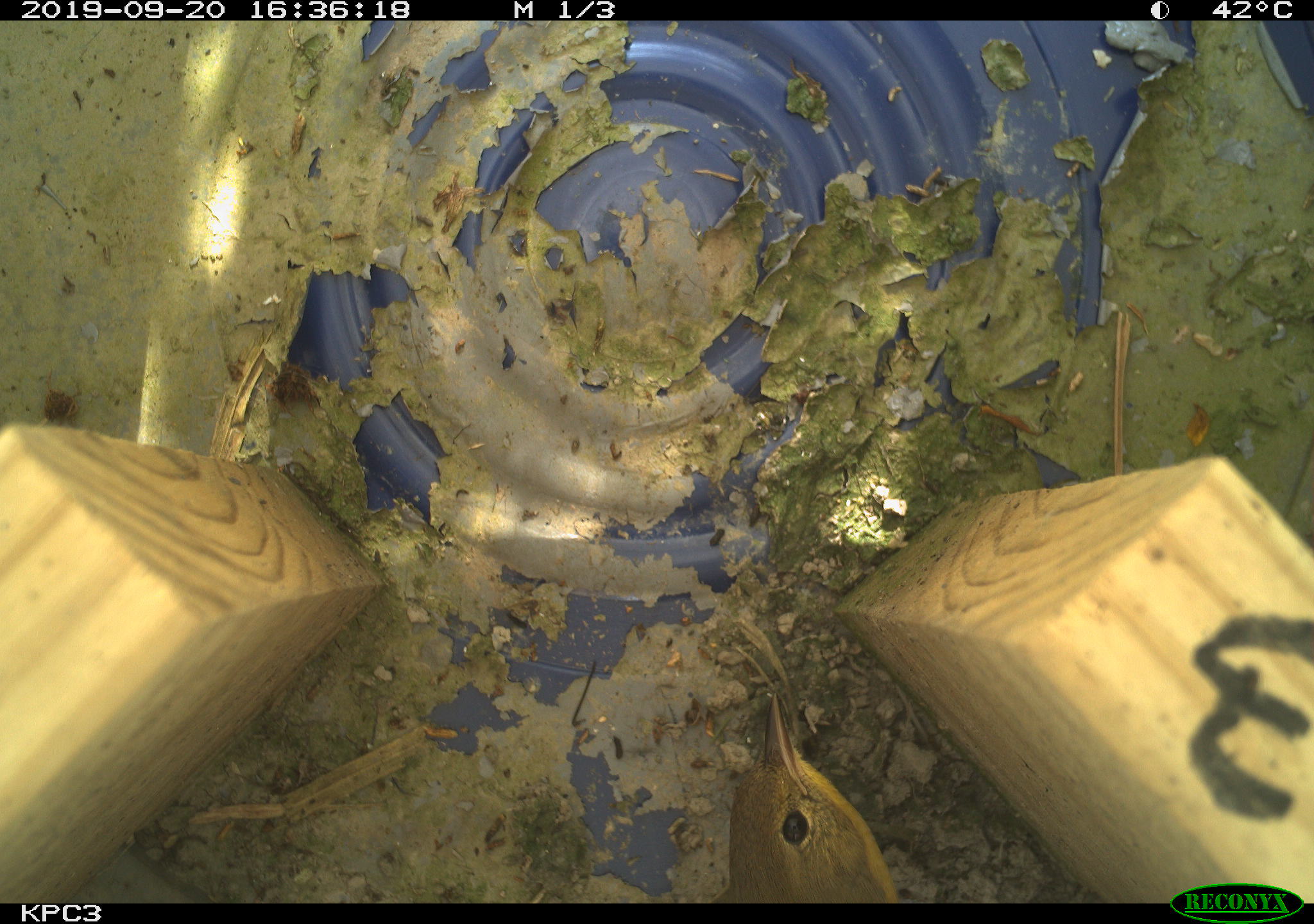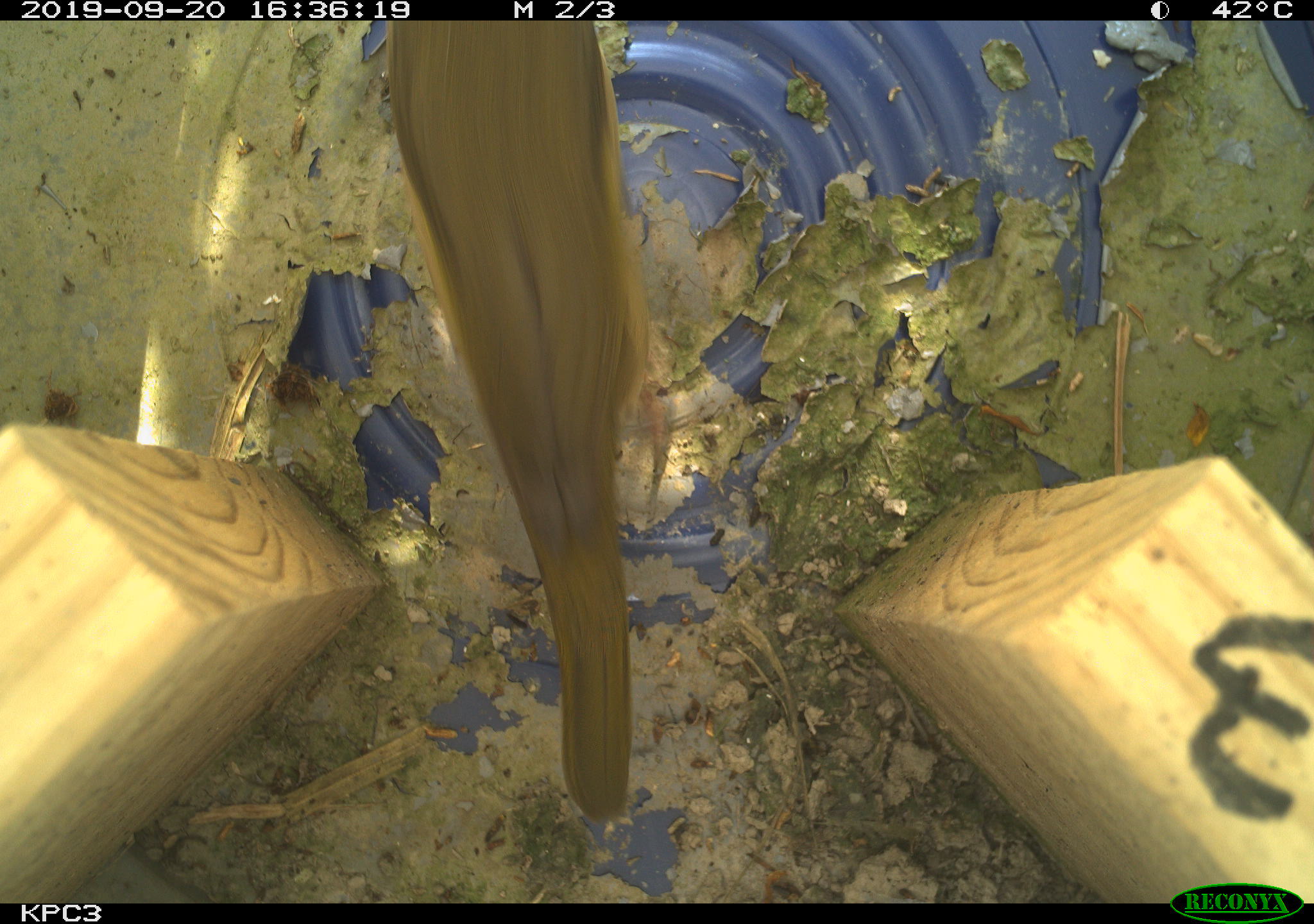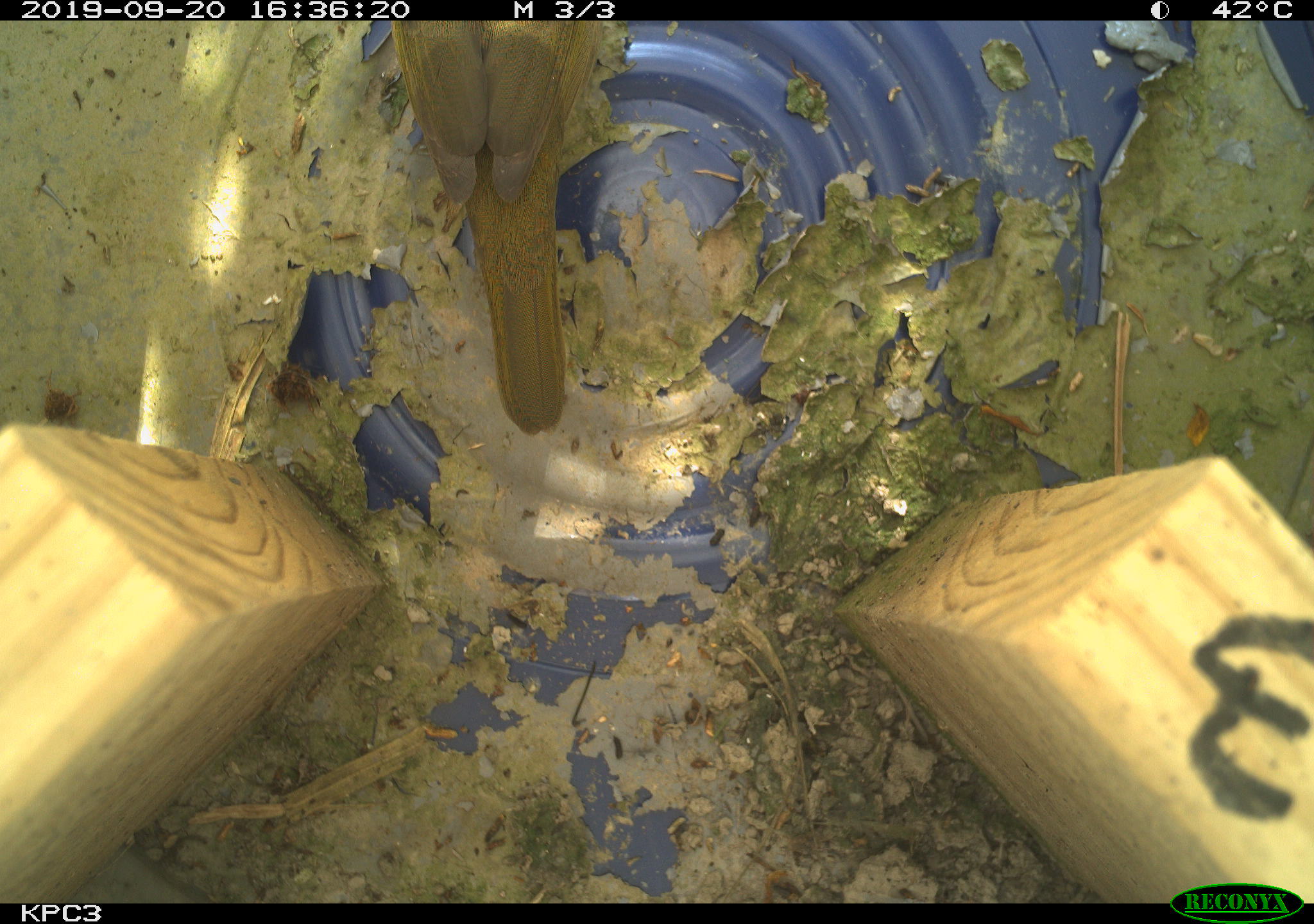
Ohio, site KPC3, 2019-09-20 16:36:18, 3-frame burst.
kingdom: Animalia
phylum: Chordata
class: Aves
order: Passeriformes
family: Parulidae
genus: Geothlypis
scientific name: Geothlypis trichas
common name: common yellowthroat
Common yellowthroat (Geothlypis trichas).